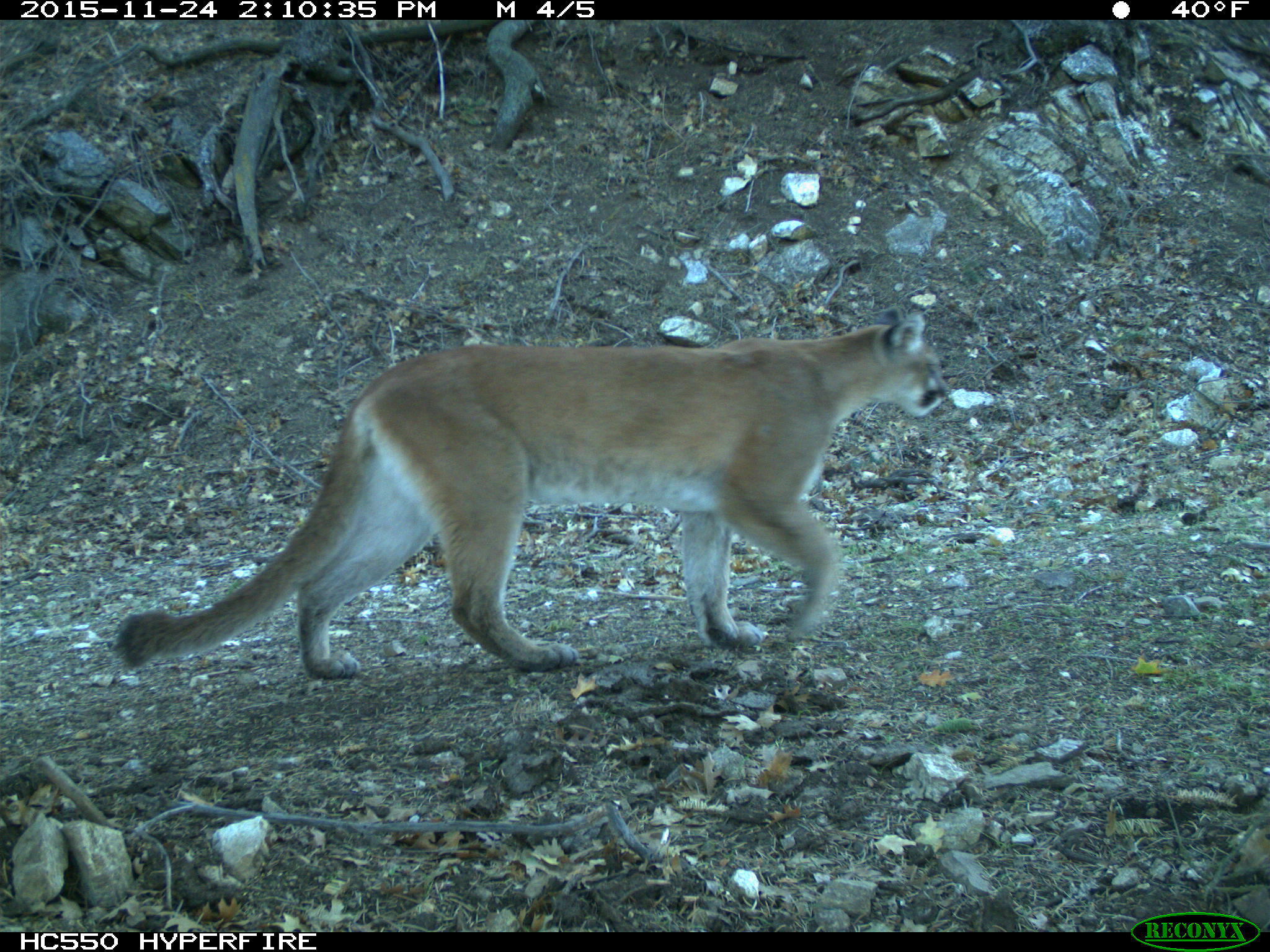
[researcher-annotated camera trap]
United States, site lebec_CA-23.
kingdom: Animalia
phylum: Chordata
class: Mammalia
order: Carnivora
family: Felidae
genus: Puma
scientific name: Puma concolor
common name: mountain lion